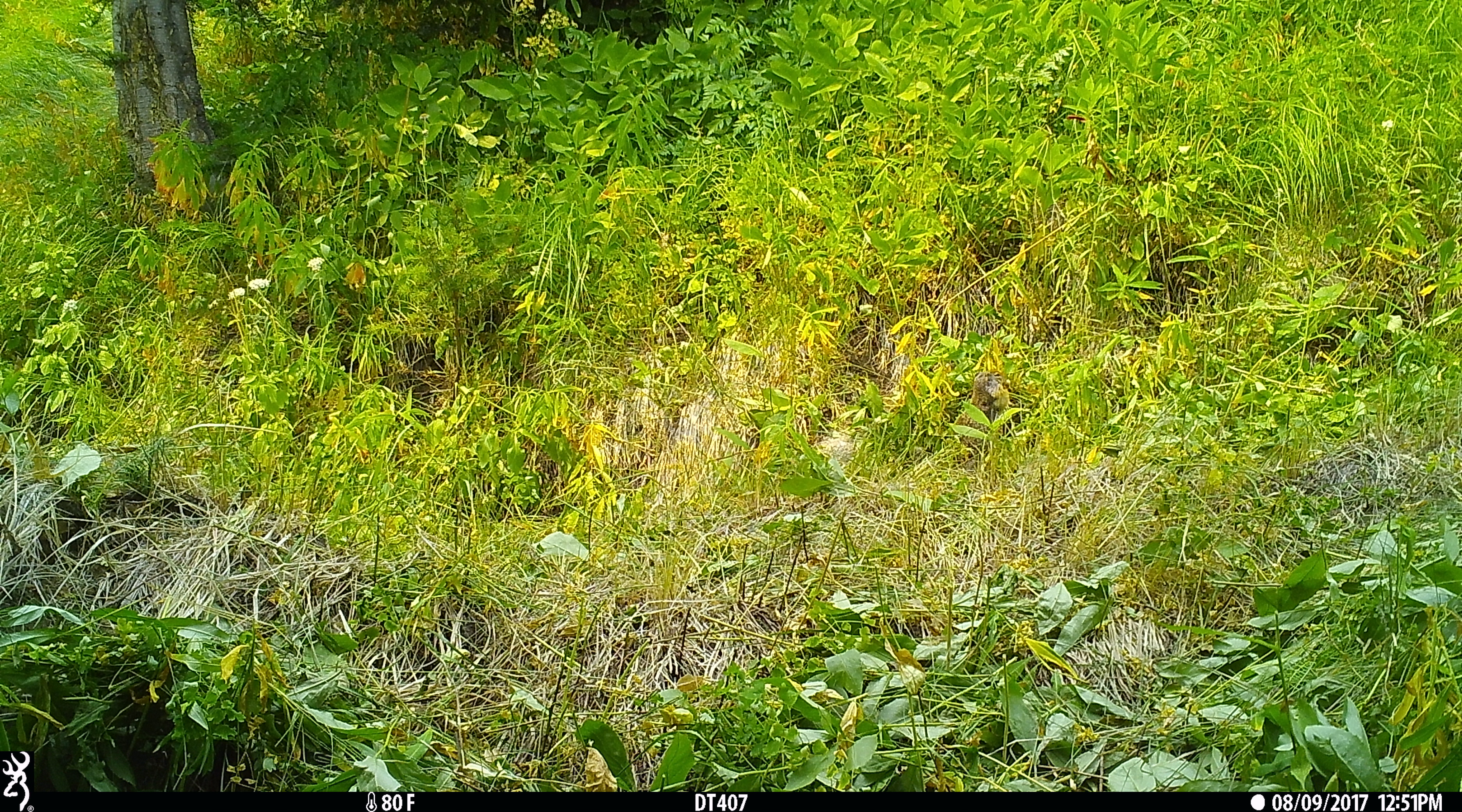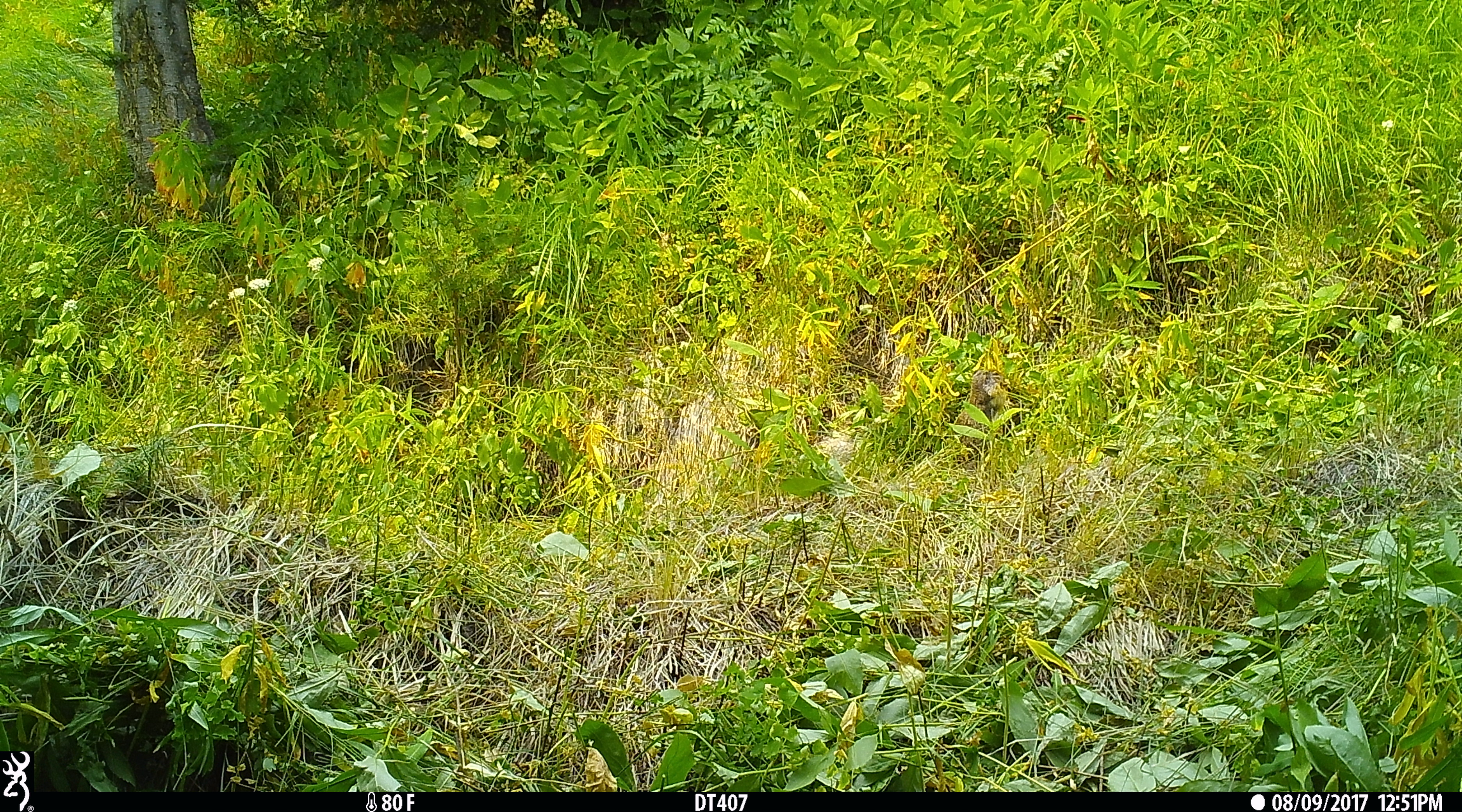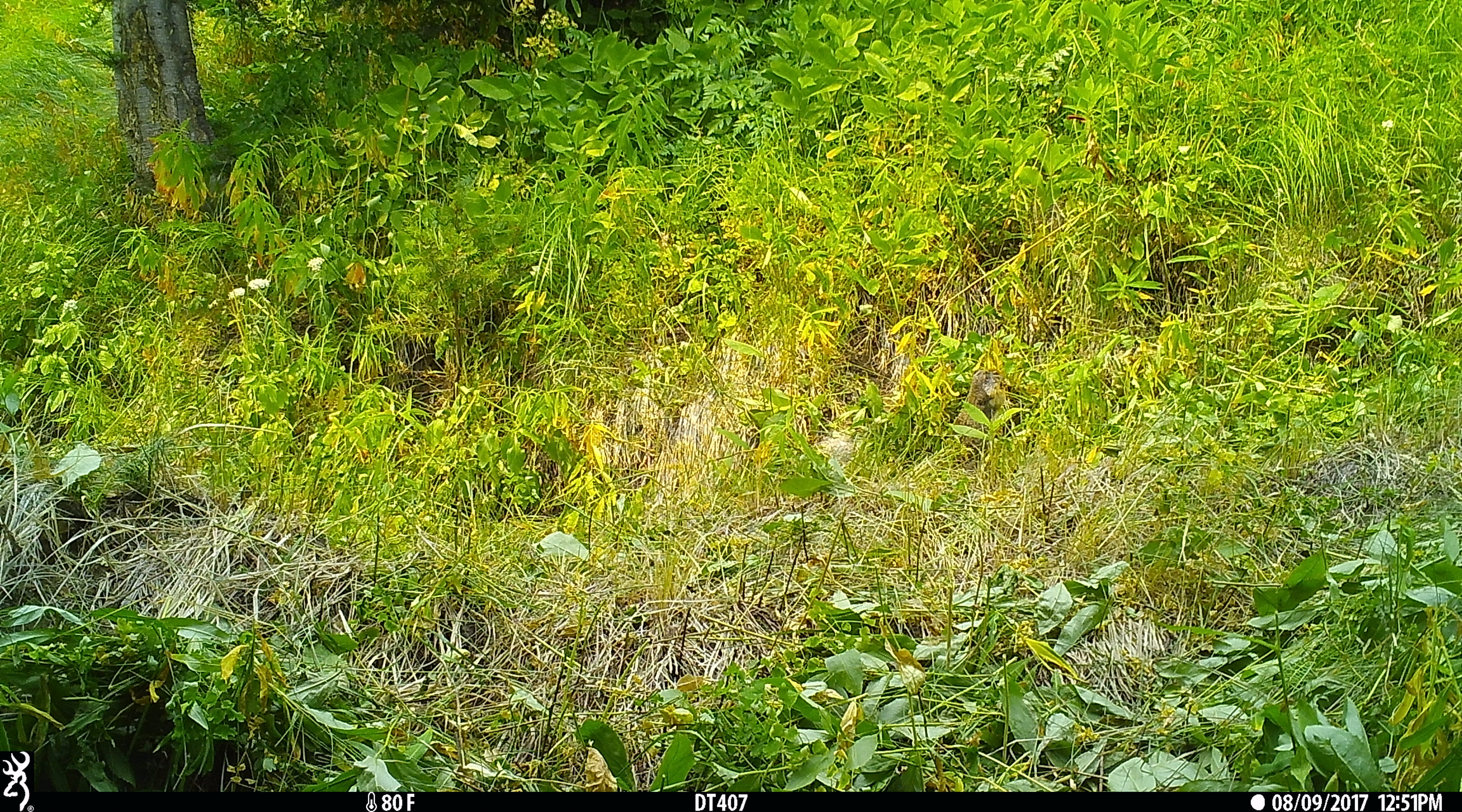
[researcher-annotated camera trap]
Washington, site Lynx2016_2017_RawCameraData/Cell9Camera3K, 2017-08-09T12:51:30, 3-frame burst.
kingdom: Animalia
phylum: Chordata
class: Mammalia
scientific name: Mammalia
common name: small mammal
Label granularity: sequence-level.